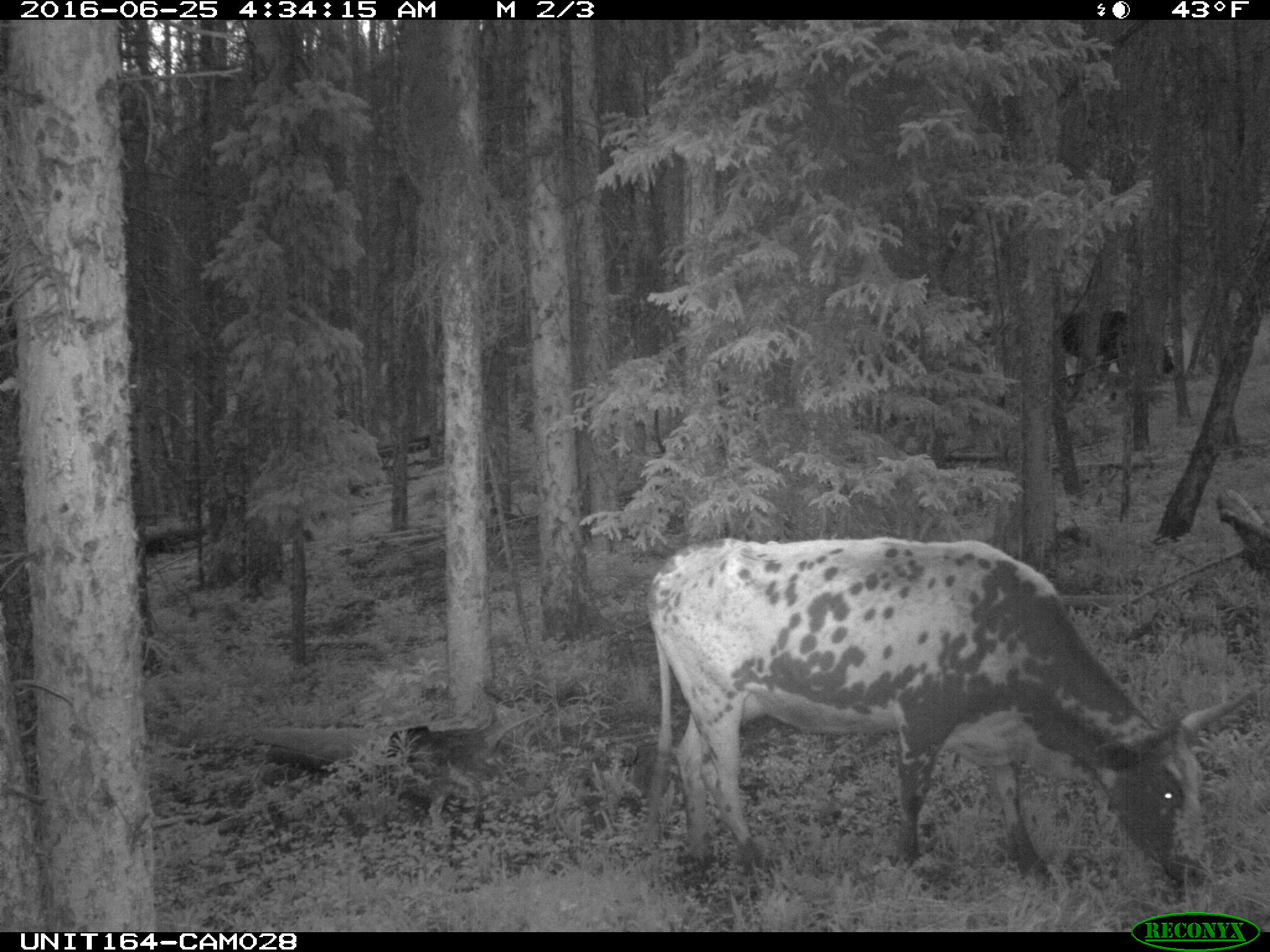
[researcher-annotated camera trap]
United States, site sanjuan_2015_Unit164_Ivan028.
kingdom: Animalia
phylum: Chordata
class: Mammalia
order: Artiodactyla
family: Bovidae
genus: Bos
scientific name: Bos taurus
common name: domestic cow